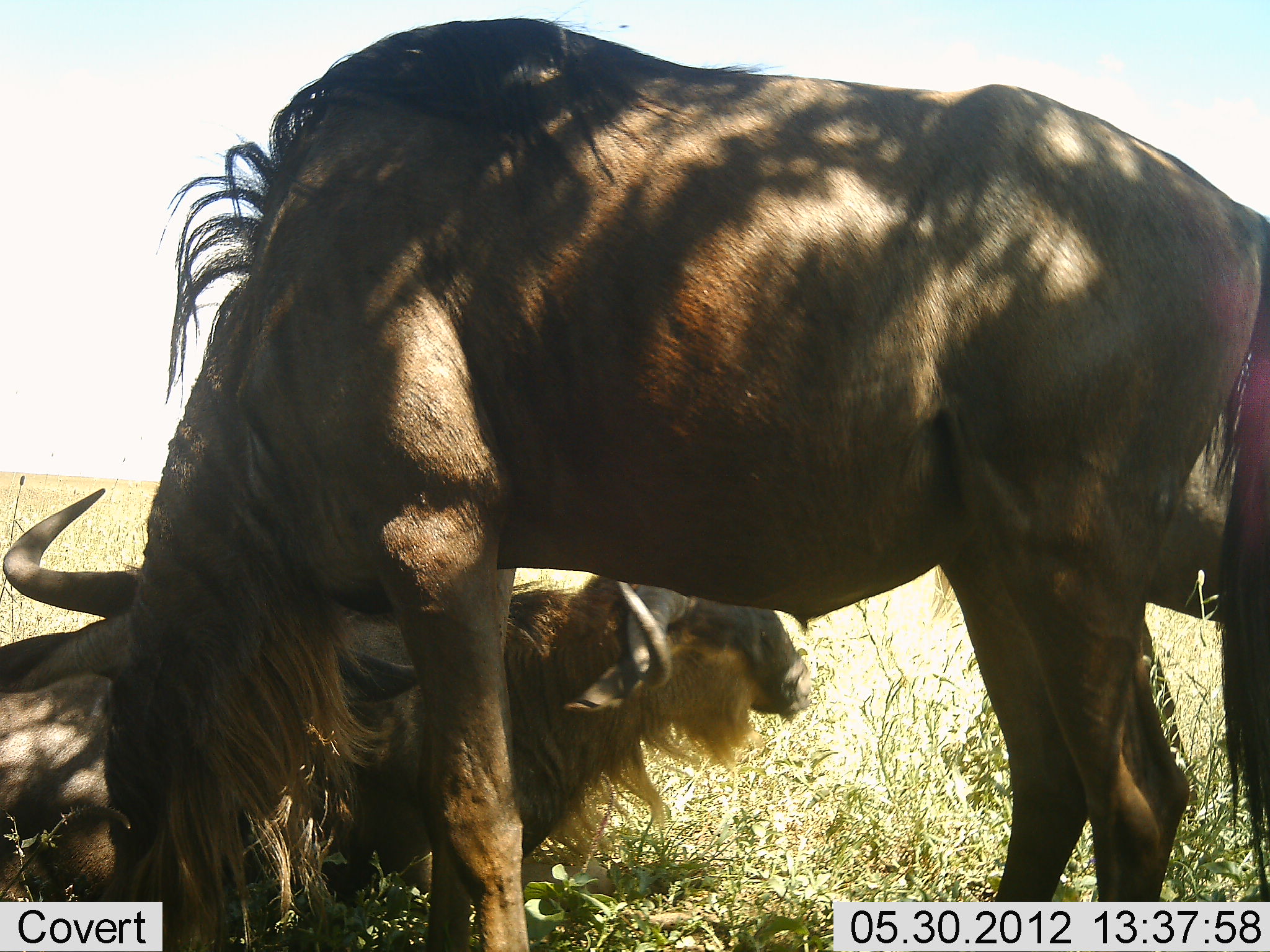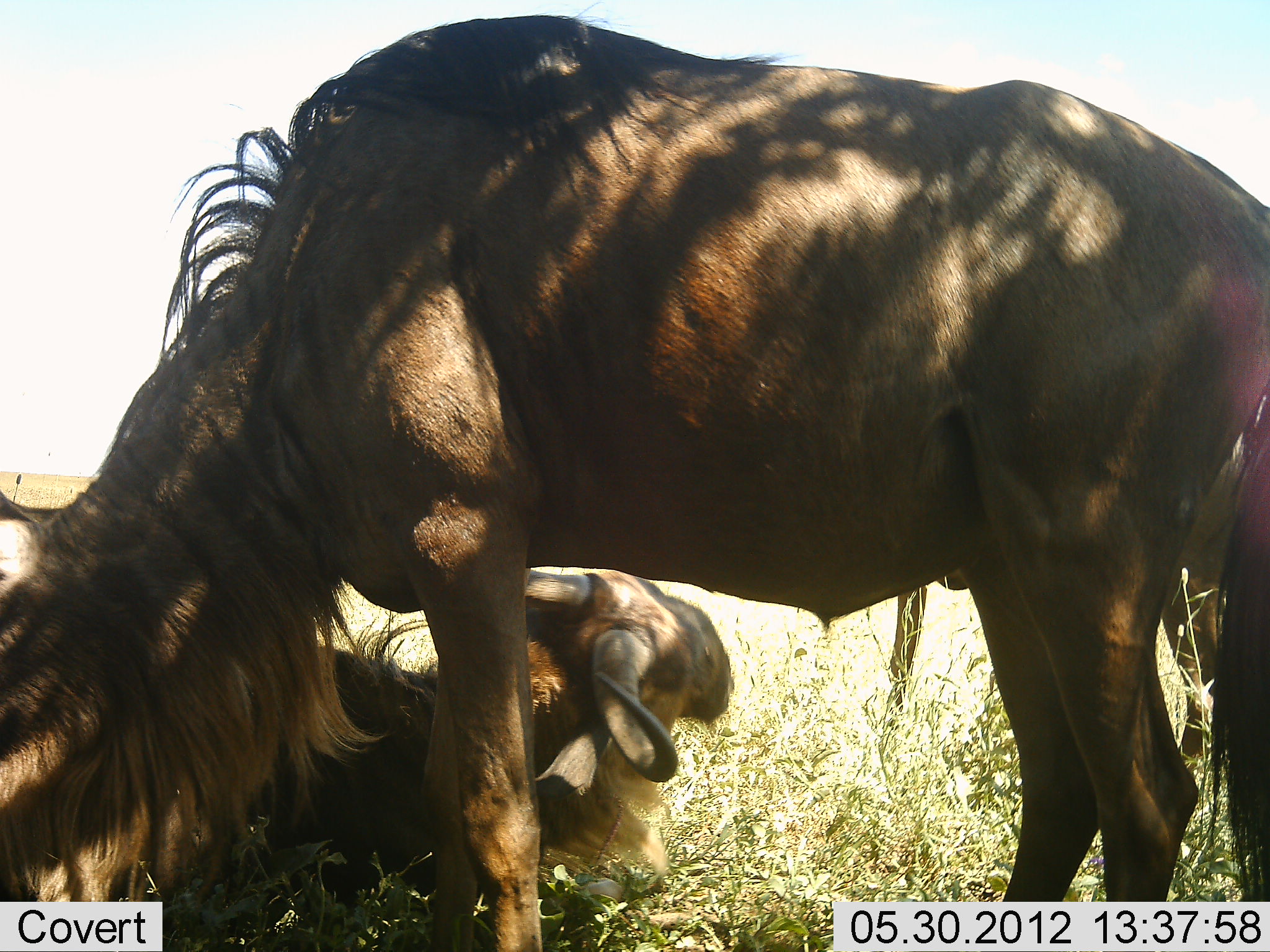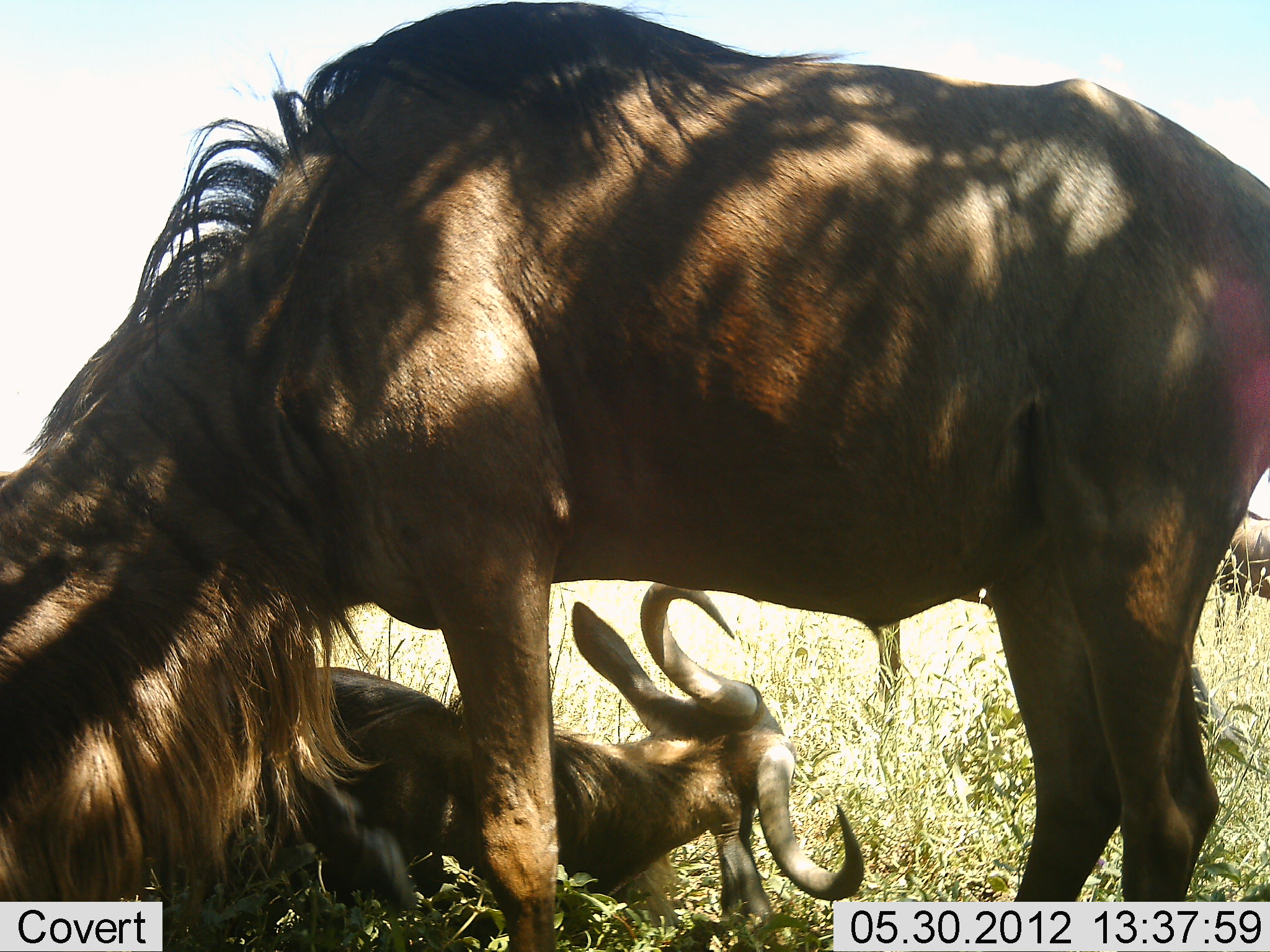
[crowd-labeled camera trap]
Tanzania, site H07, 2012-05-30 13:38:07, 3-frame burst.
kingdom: Animalia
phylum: Chordata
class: Mammalia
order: Artiodactyla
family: Bovidae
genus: Connochaetes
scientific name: Connochaetes taurinus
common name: blue wildebeest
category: wildebeest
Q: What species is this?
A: Wildebeest (blue wildebeest) (Connochaetes taurinus).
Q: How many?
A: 3.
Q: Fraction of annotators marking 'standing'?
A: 60%.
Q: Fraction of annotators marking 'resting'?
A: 100%.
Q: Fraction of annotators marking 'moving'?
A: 30%.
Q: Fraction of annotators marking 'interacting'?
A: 10%.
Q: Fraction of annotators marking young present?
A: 0%.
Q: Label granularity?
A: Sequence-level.